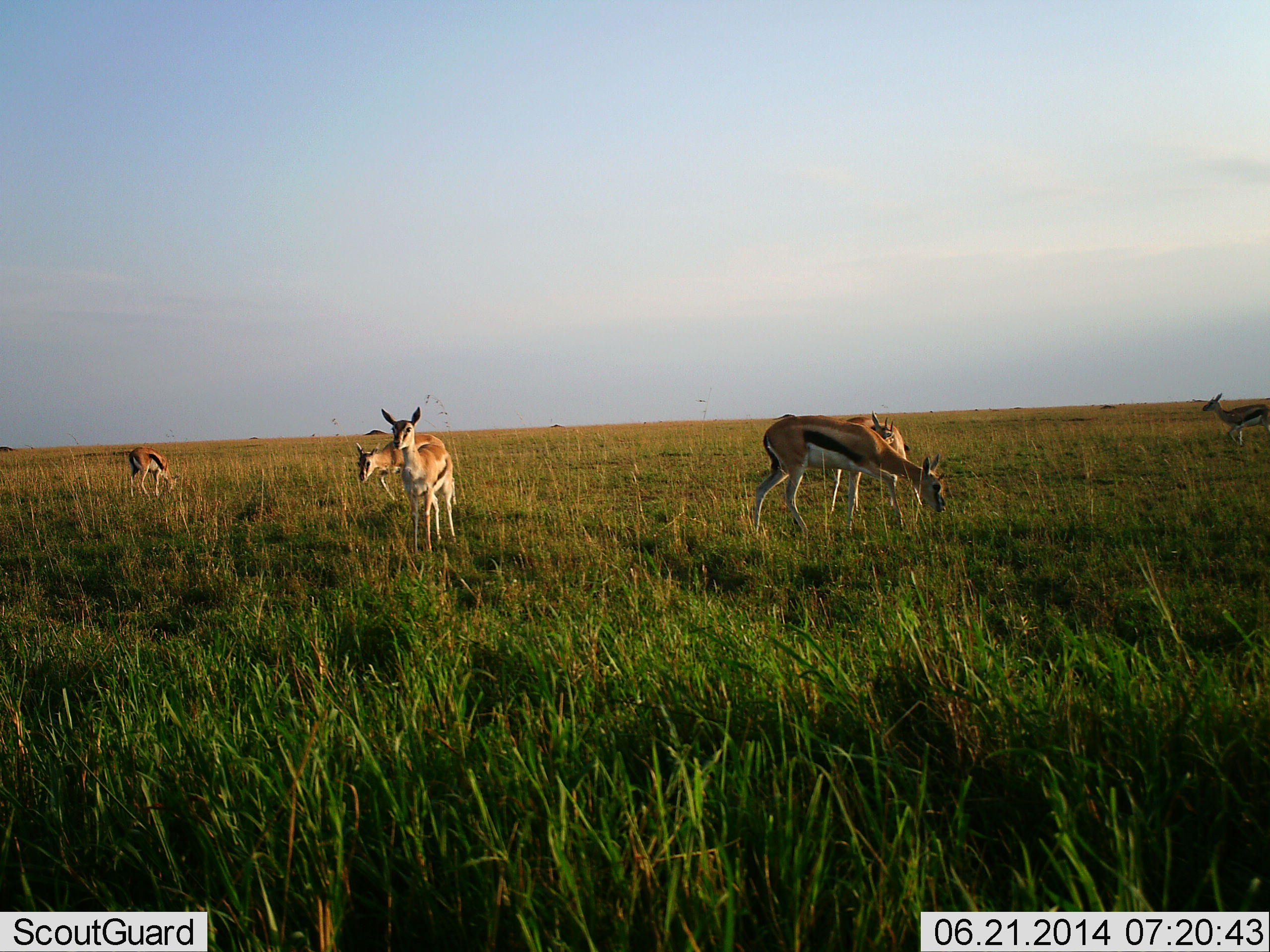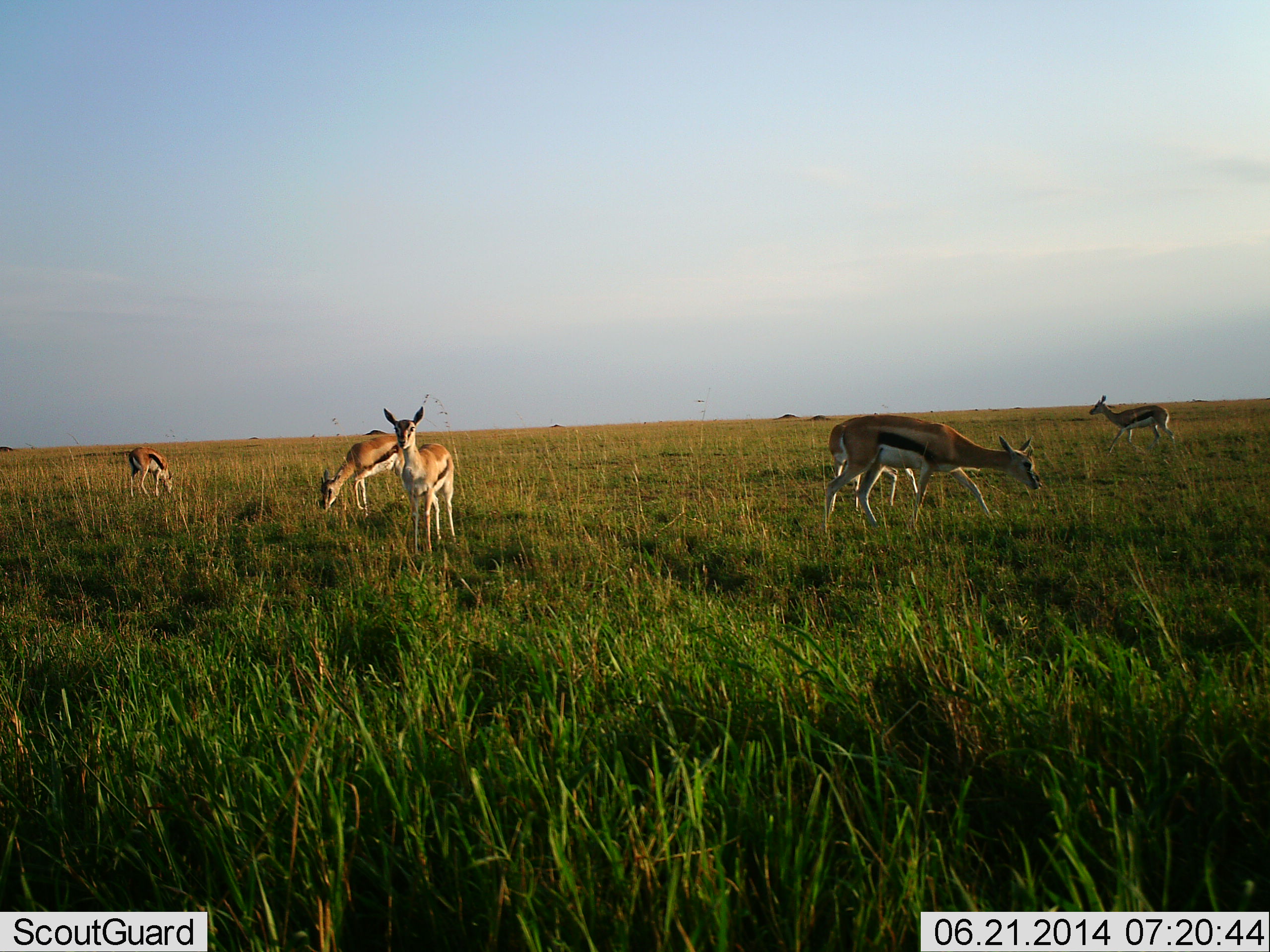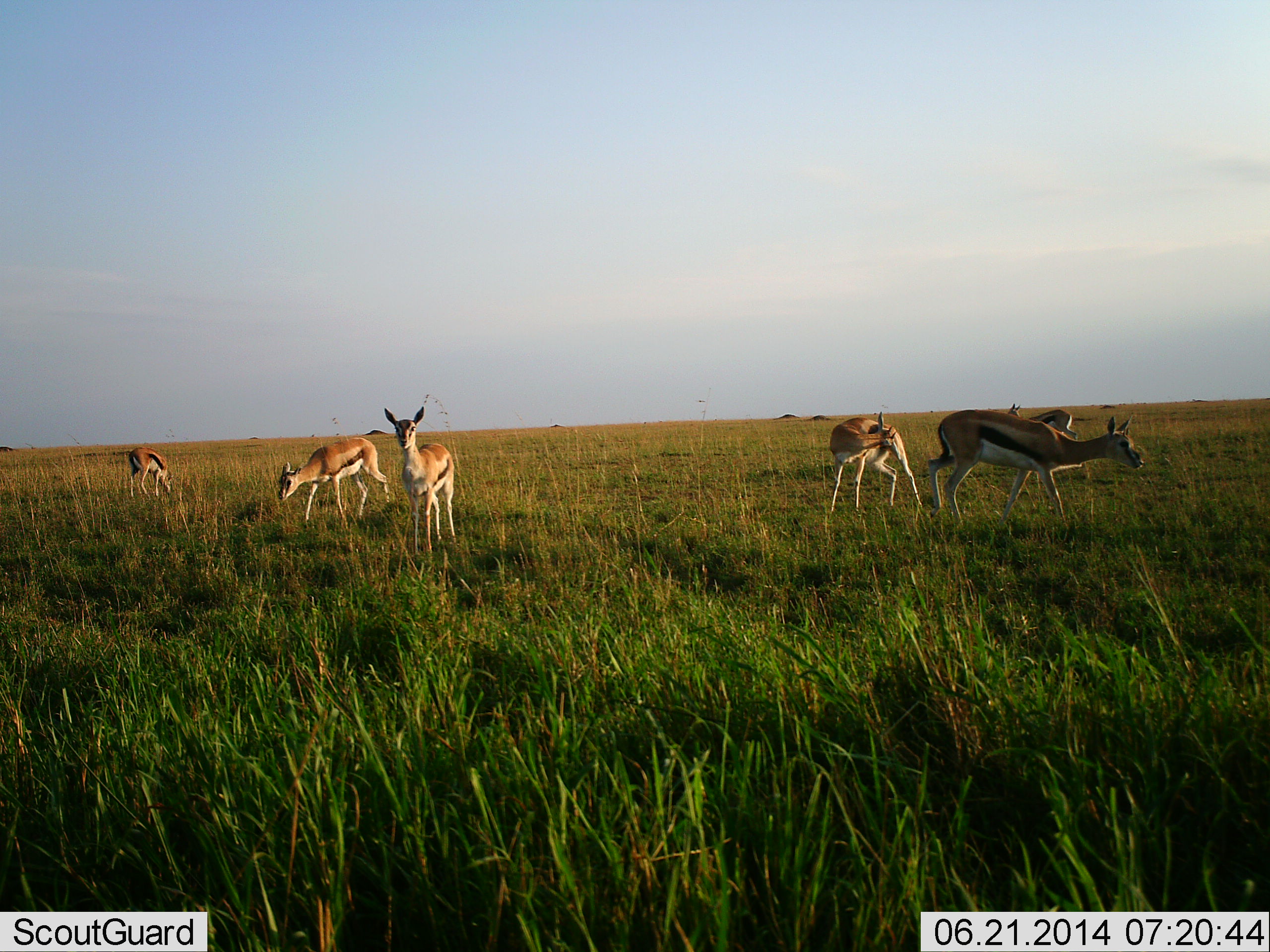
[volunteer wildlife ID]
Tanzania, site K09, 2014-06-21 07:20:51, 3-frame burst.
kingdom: Animalia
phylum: Chordata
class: Mammalia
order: Artiodactyla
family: Bovidae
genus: Eudorcas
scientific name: Eudorcas thomsonii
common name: thomson's gazelle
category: gazellethomsons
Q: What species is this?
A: Gazellethomsons (thomson's gazelle) (Eudorcas thomsonii).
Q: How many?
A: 6.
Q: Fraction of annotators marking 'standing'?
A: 67%.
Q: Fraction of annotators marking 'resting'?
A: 3%.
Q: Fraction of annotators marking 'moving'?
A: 47%.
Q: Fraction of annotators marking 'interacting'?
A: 0%.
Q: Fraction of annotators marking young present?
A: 7%.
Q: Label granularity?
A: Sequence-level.